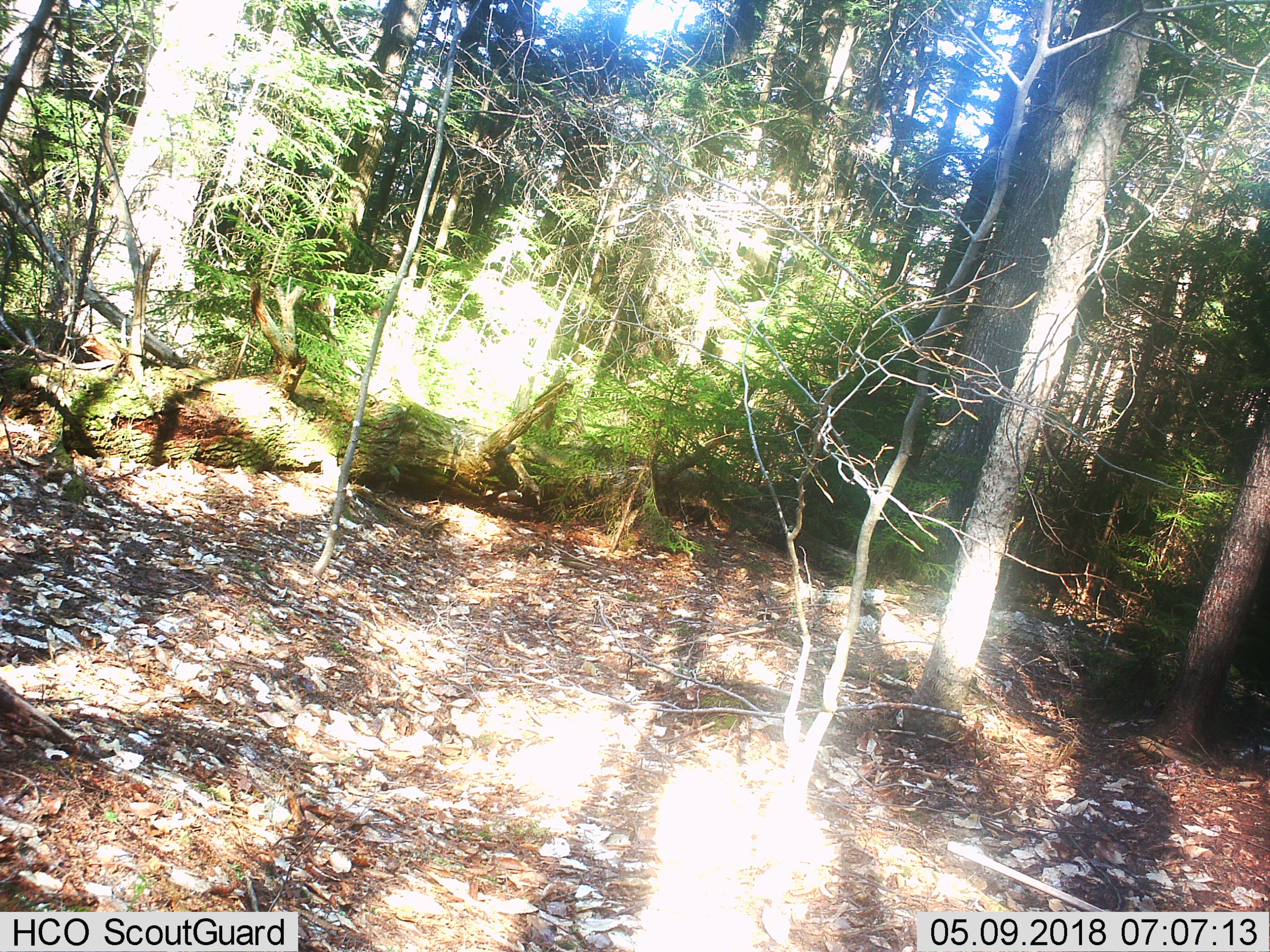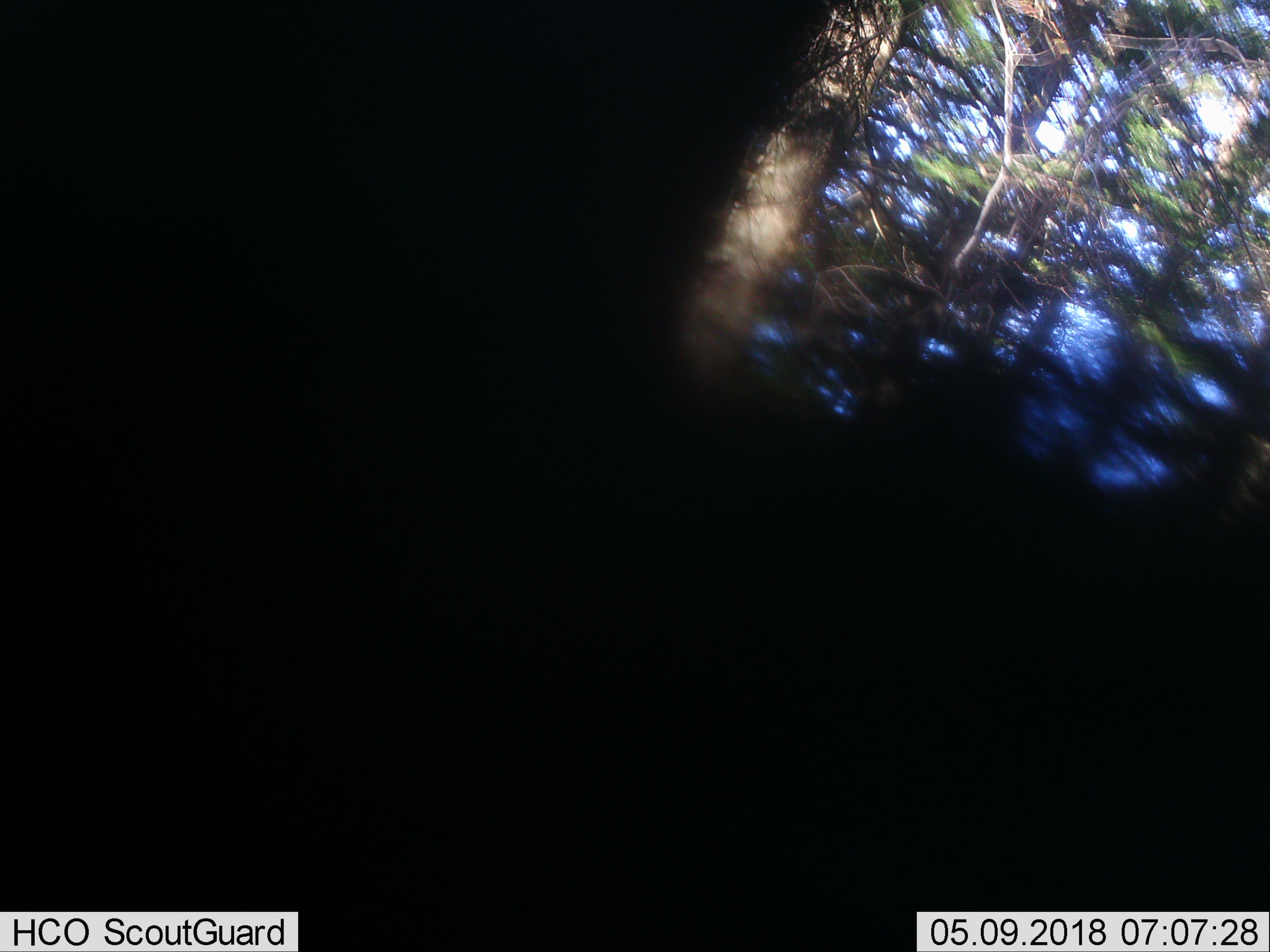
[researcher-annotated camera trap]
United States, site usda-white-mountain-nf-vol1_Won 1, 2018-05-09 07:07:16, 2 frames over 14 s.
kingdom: Animalia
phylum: Chordata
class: Mammalia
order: Carnivora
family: Ursidae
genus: Ursus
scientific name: Ursus americanus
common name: black bear